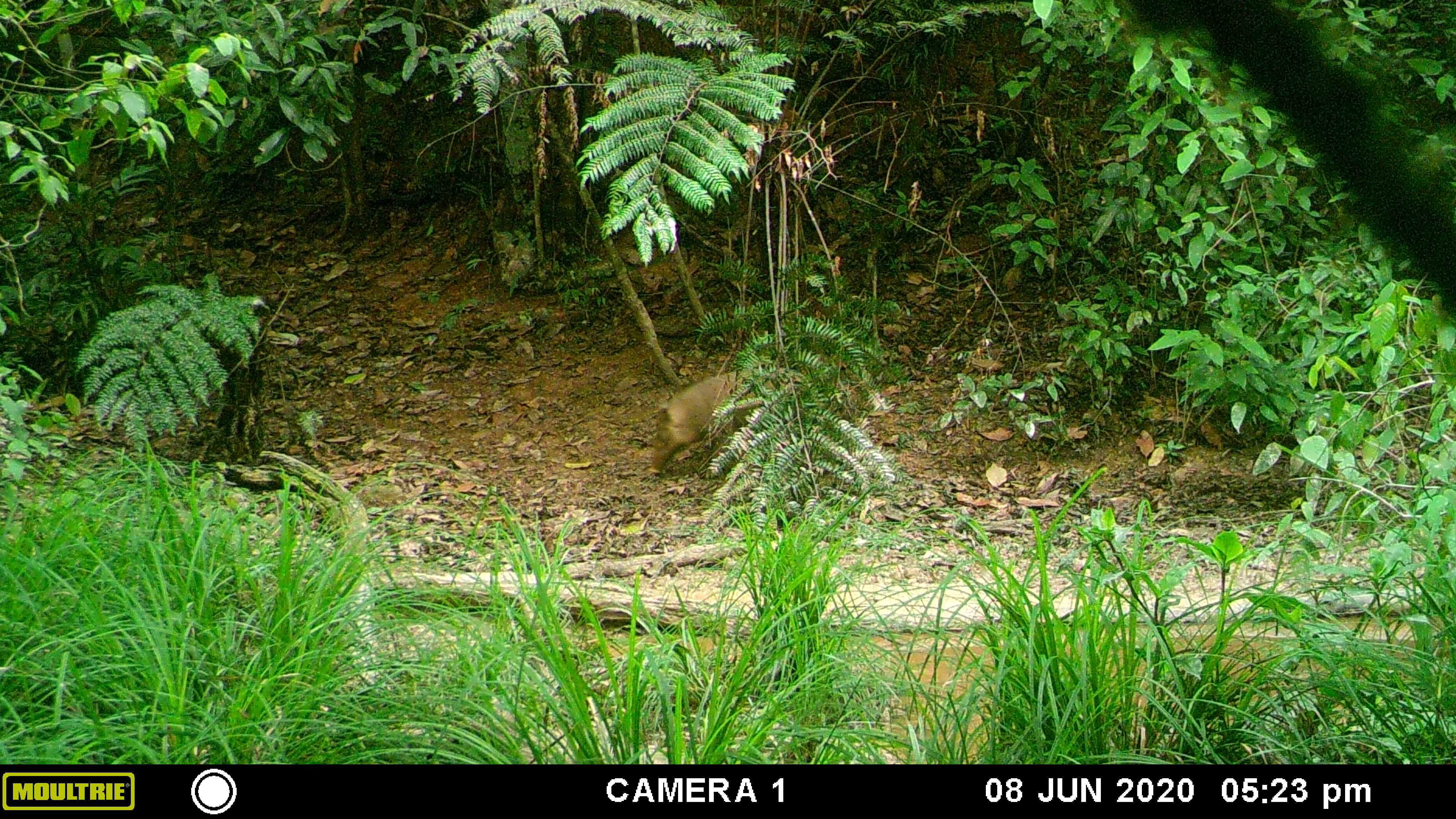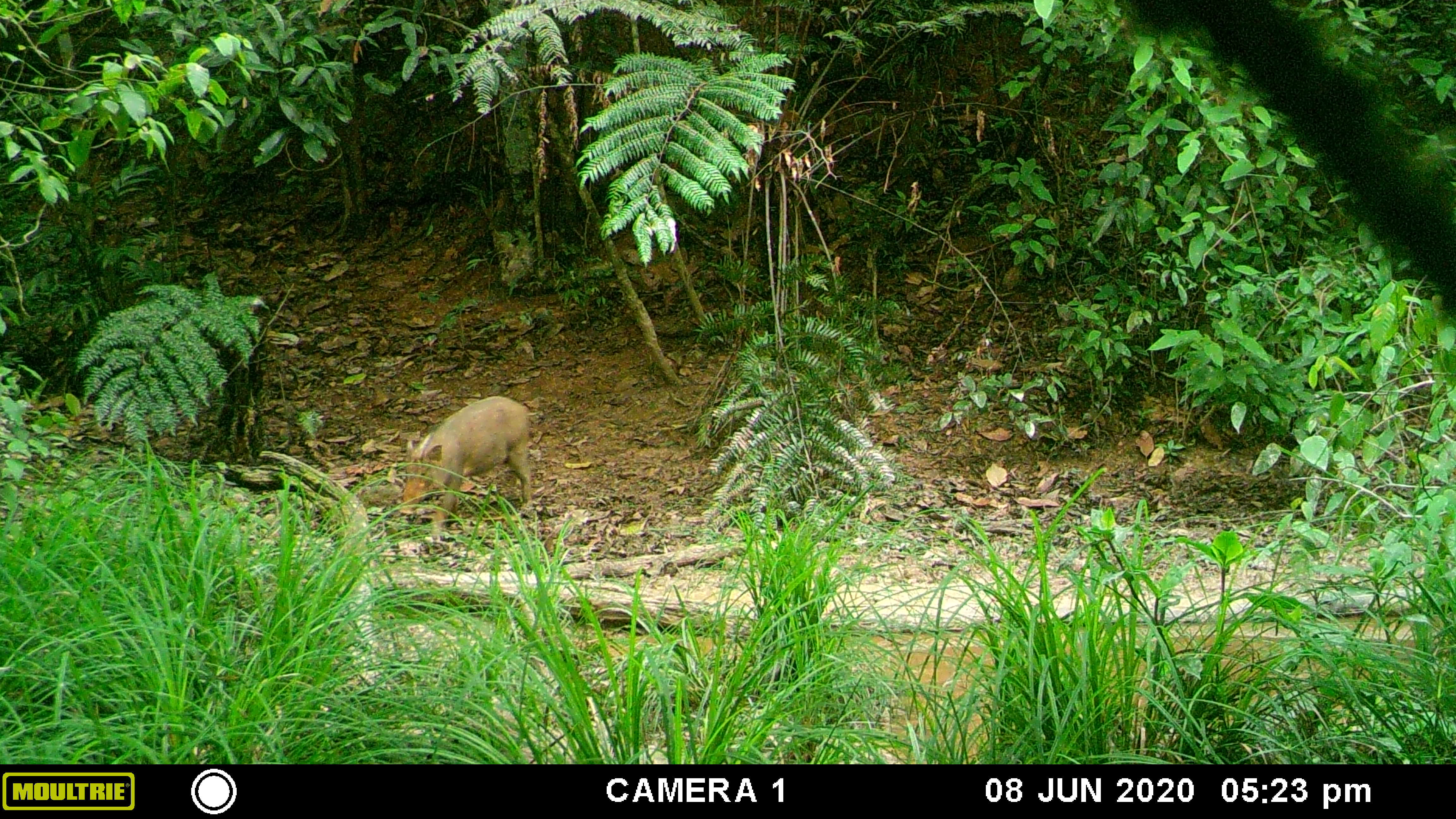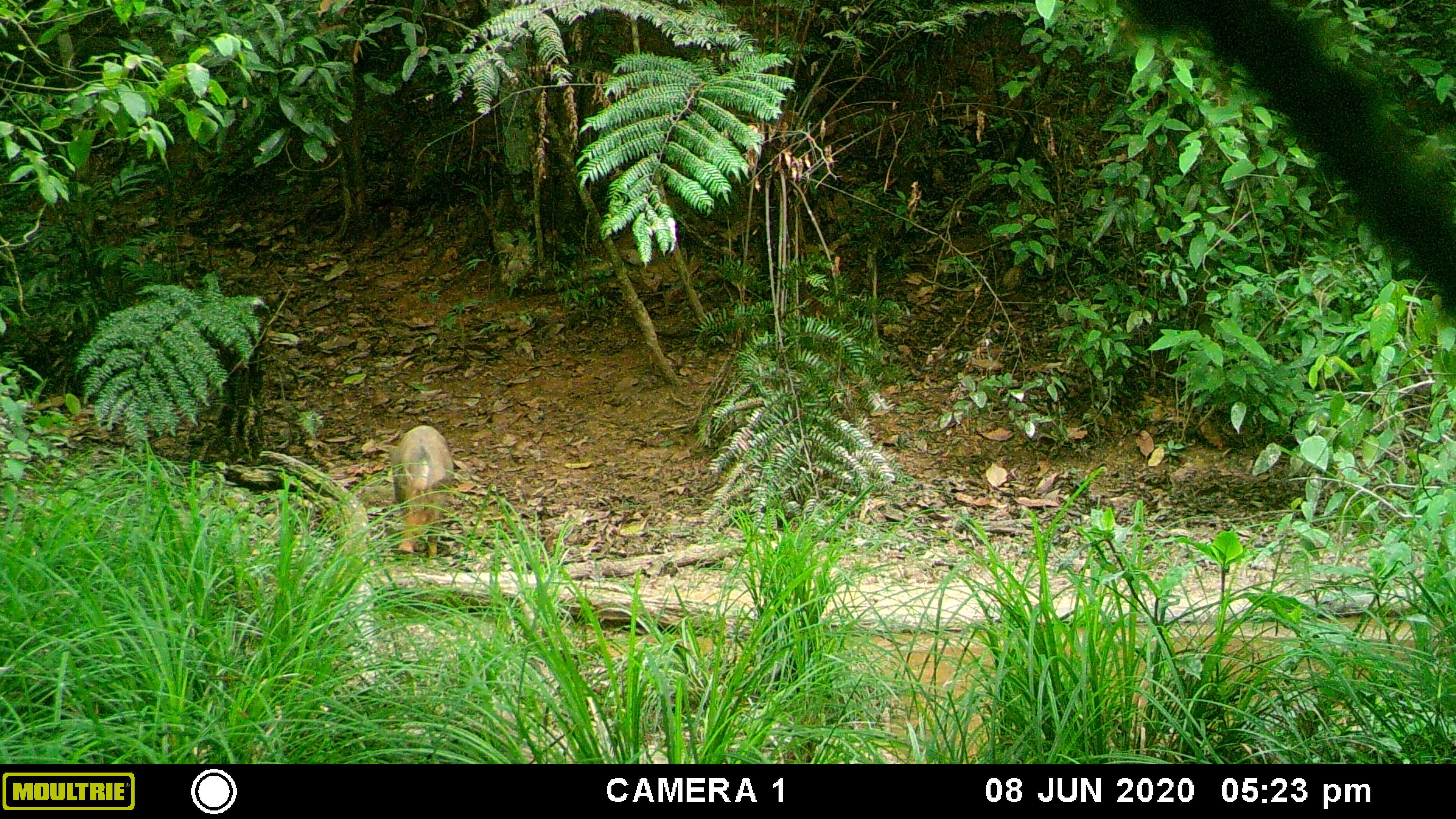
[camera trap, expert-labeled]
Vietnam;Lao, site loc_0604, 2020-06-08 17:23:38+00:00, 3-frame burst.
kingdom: Animalia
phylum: Chordata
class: Mammalia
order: Artiodactyla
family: Suidae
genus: Sus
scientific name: Sus scrofa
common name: eurasian wild pig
Eurasian wild pig (Sus scrofa). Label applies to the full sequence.